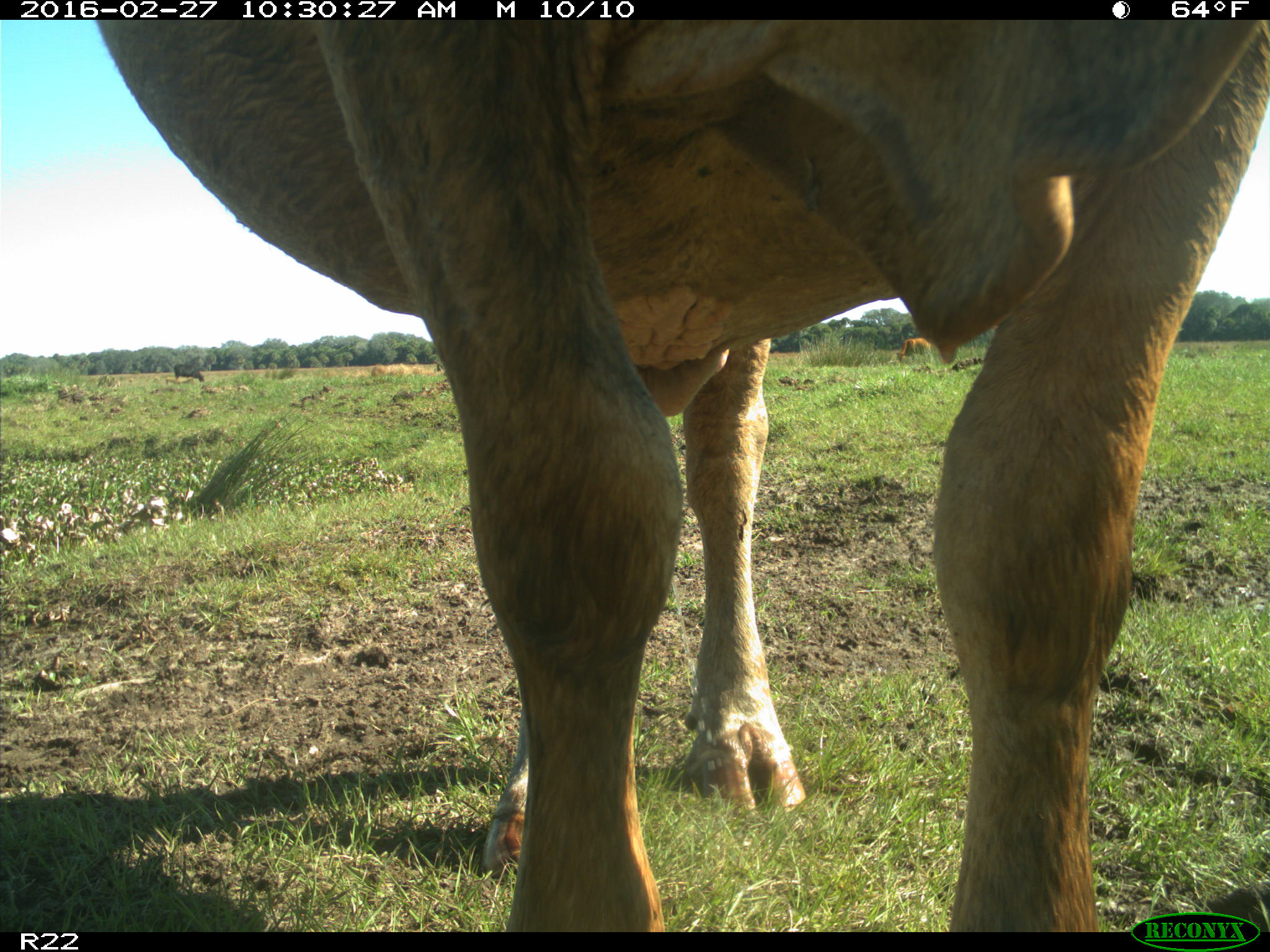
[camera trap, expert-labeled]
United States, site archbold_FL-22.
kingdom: Animalia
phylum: Chordata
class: Mammalia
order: Artiodactyla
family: Bovidae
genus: Bos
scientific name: Bos taurus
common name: domestic cow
Bos taurus (domestic cow).